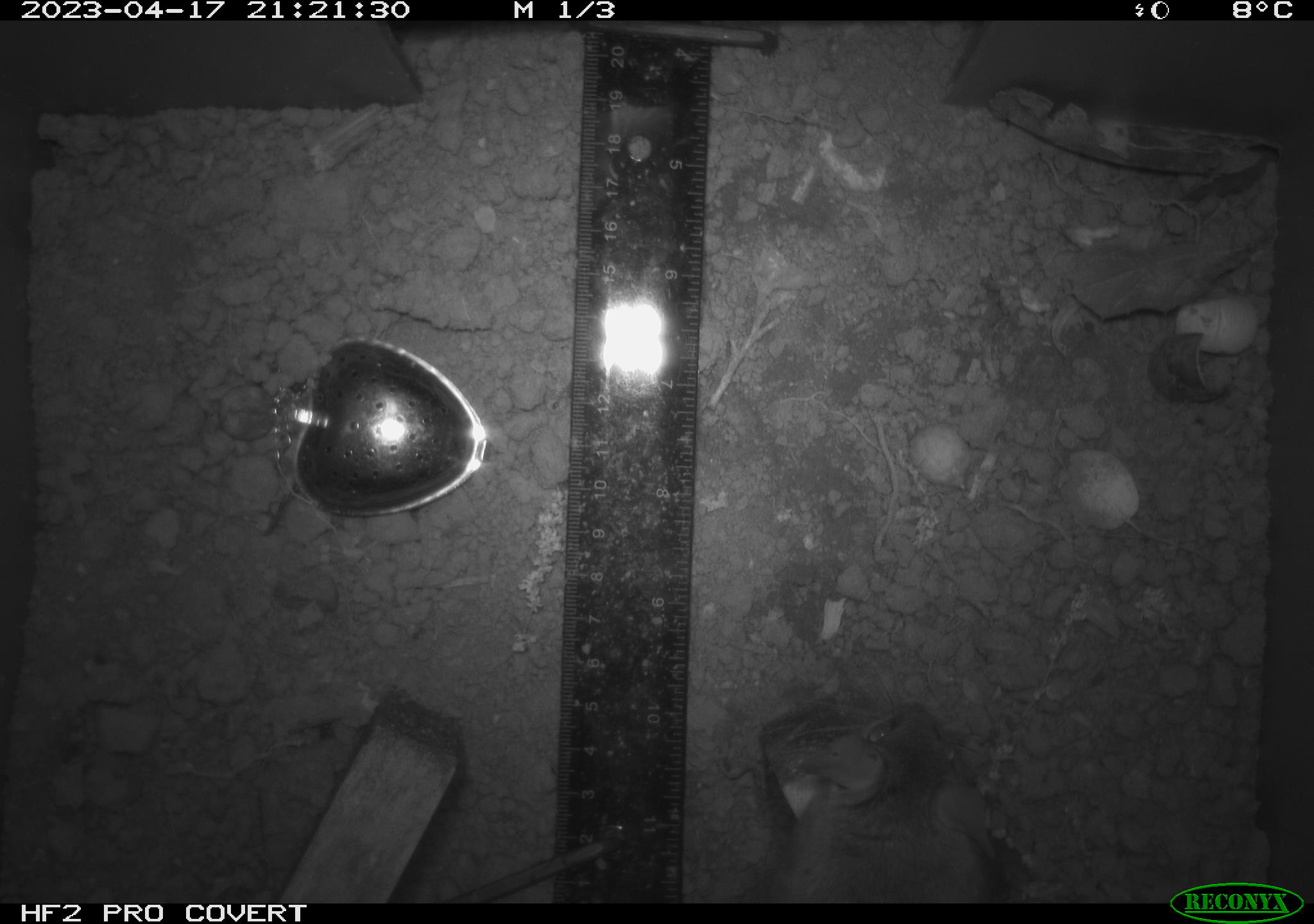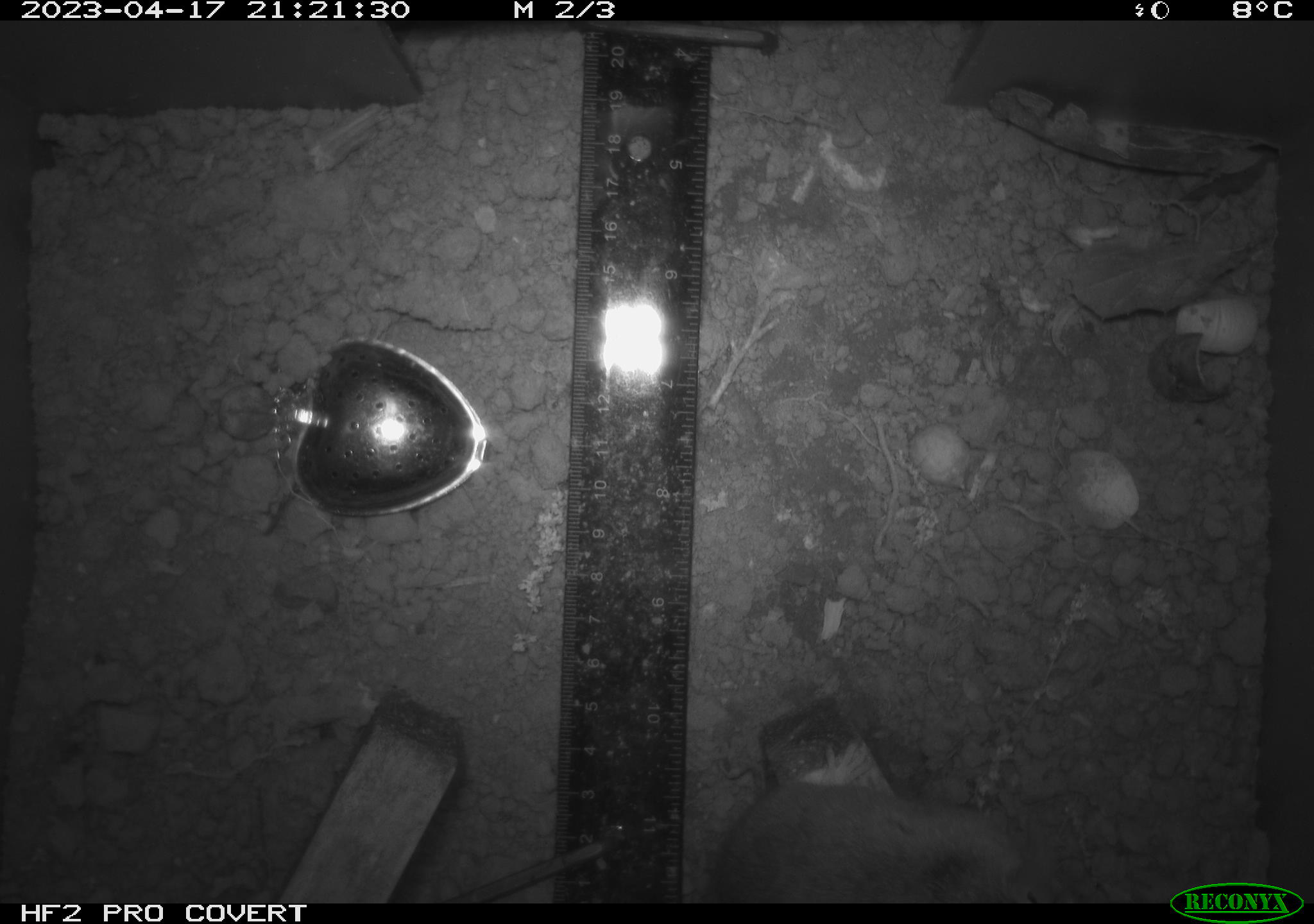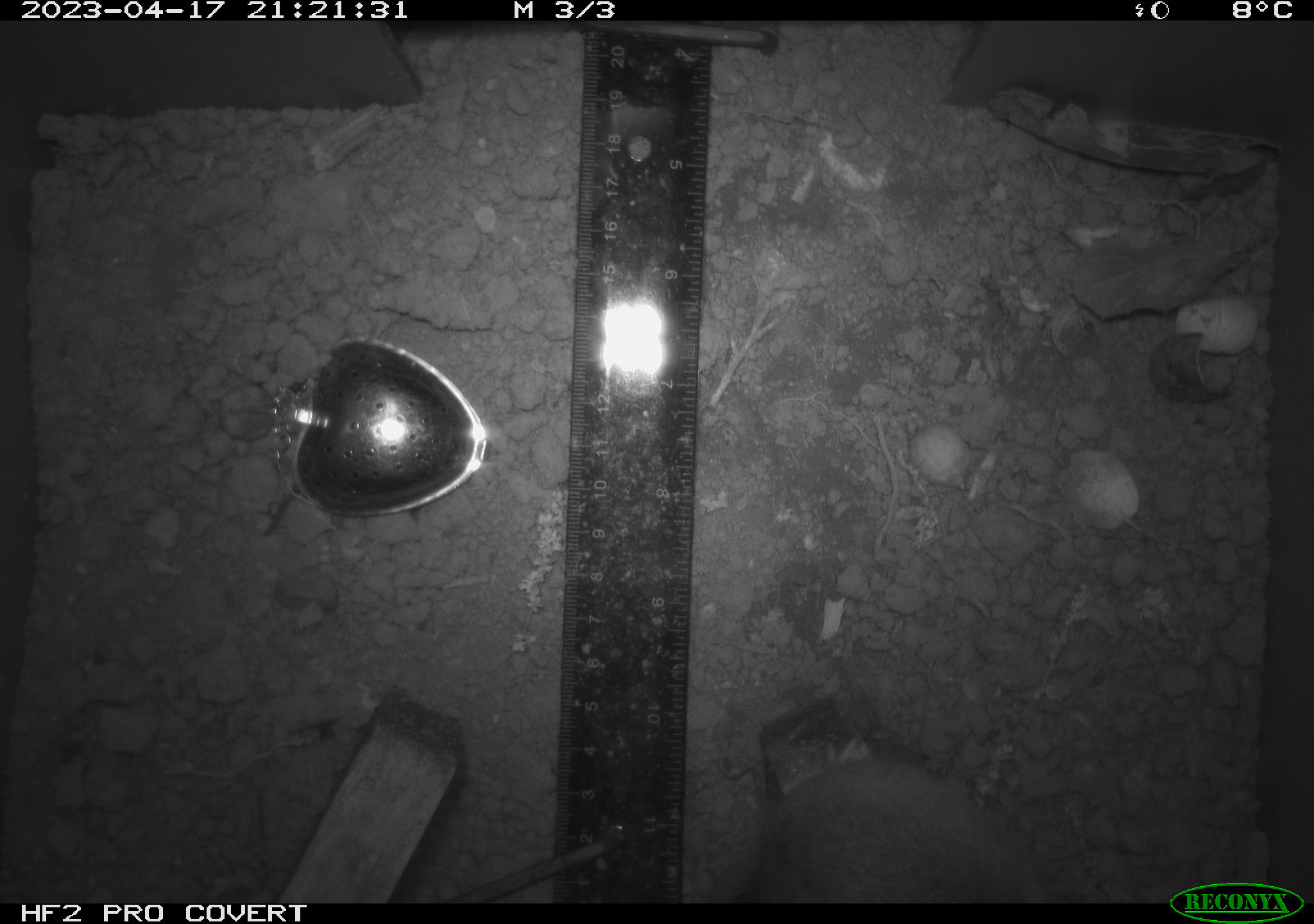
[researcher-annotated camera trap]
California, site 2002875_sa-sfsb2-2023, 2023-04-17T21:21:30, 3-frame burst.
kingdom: Animalia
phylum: Chordata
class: Mammalia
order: Rodentia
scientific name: Rodentia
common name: mouse species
Mouse species (Rodentia).